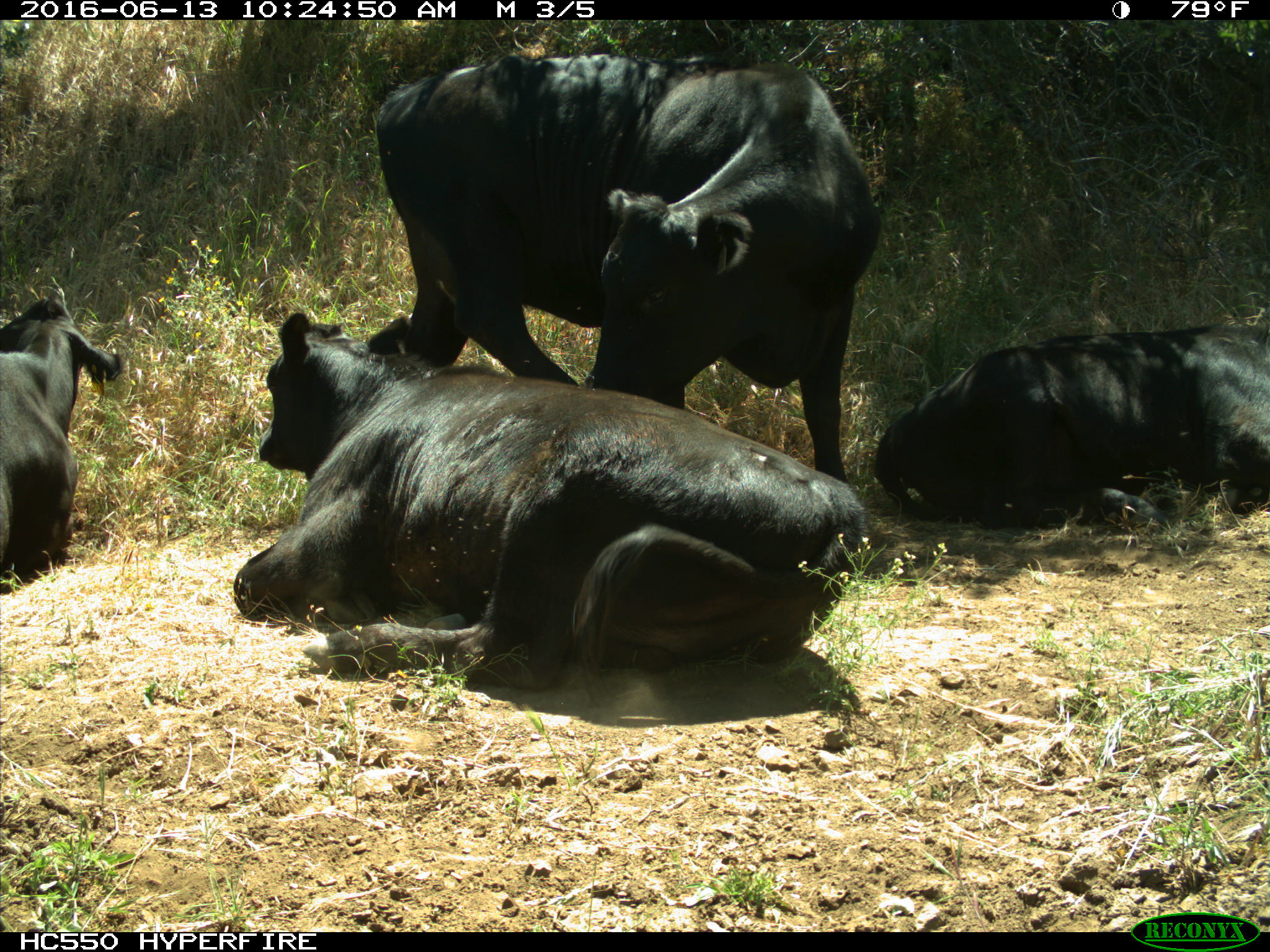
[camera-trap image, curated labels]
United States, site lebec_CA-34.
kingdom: Animalia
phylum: Chordata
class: Mammalia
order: Artiodactyla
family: Bovidae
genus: Bos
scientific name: Bos taurus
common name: domestic cow